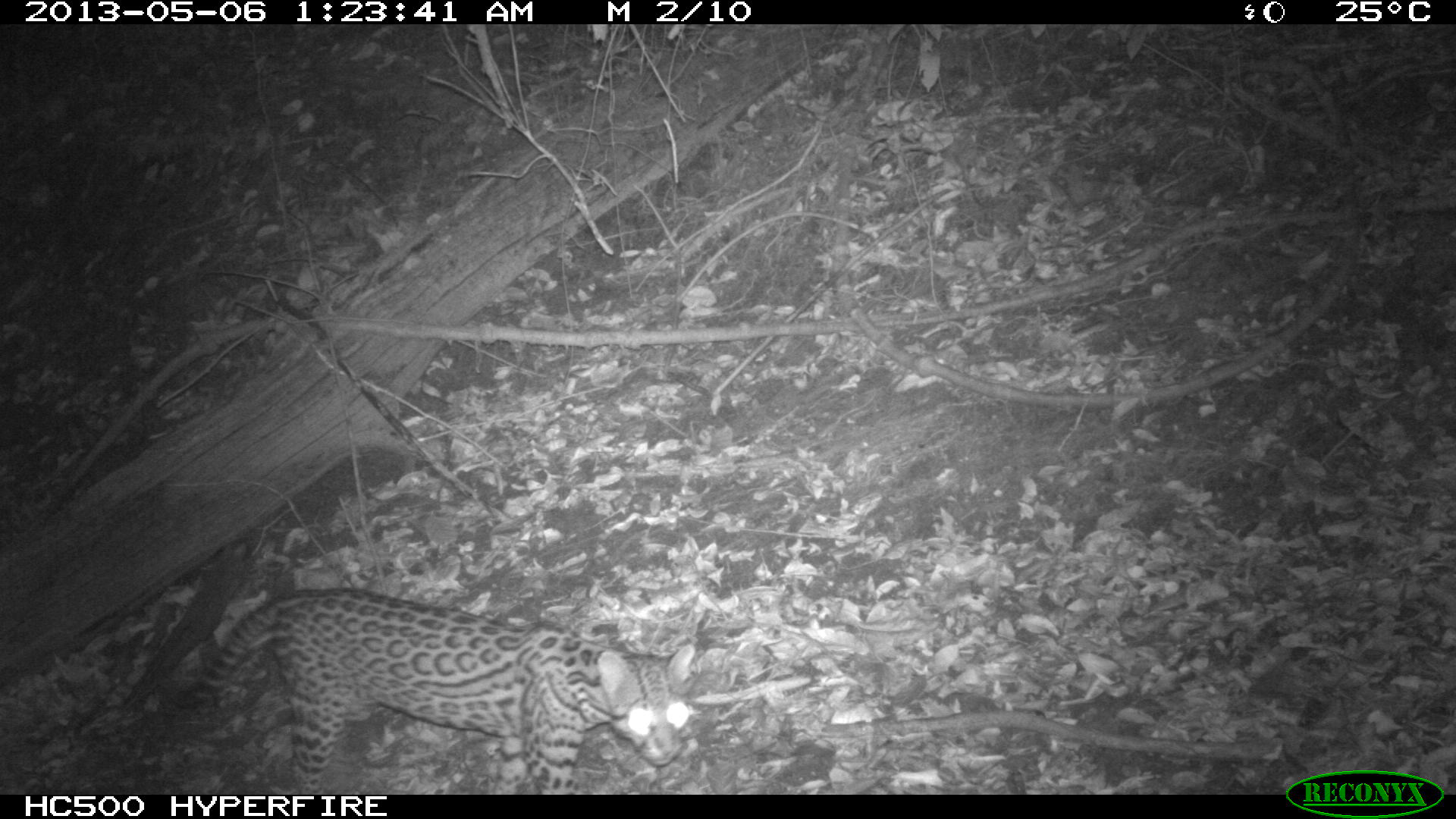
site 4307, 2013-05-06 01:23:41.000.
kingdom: Animalia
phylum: Chordata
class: Mammalia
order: Carnivora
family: Felidae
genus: Leopardus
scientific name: Leopardus pardalis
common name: ocelot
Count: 1.